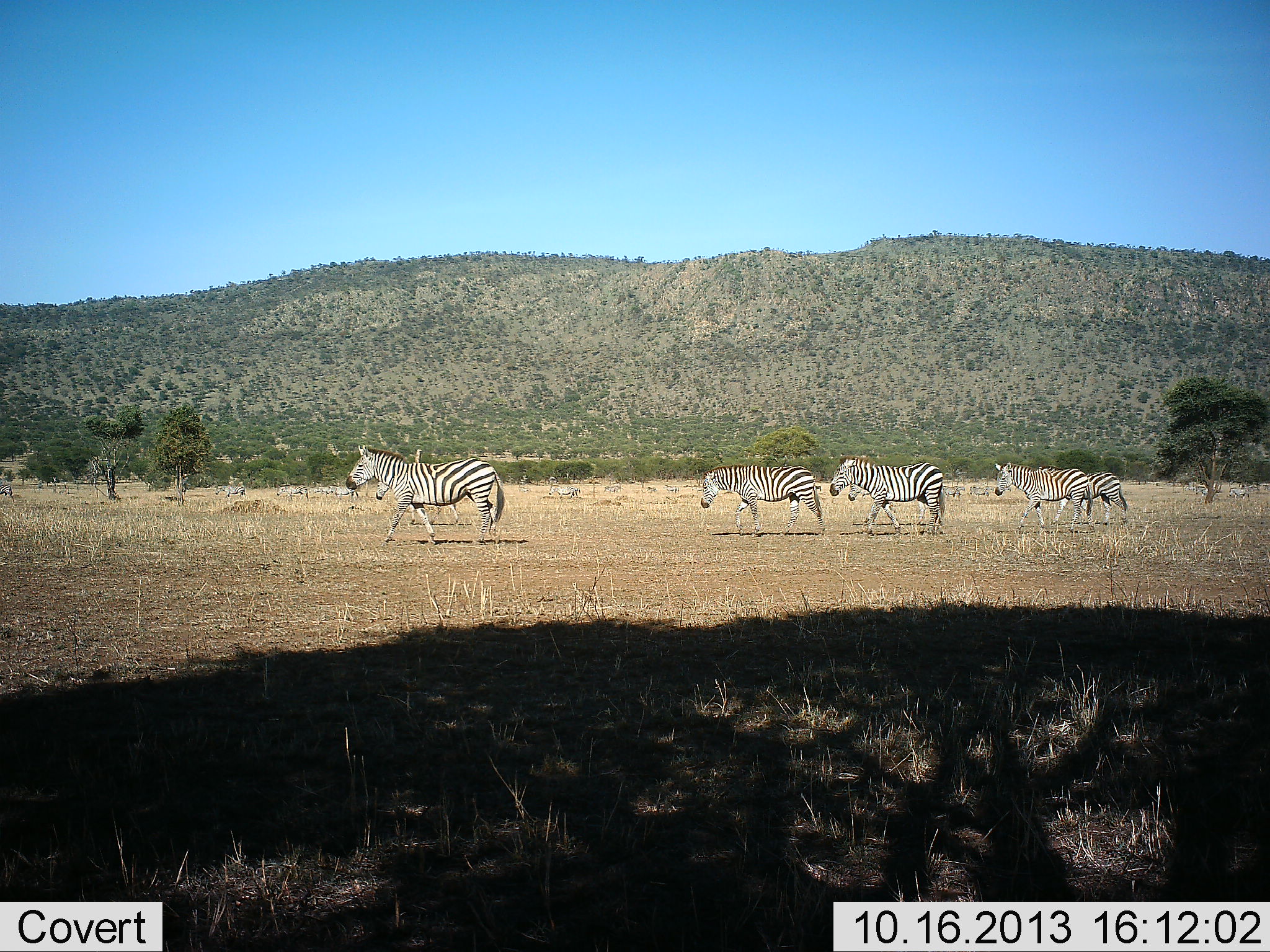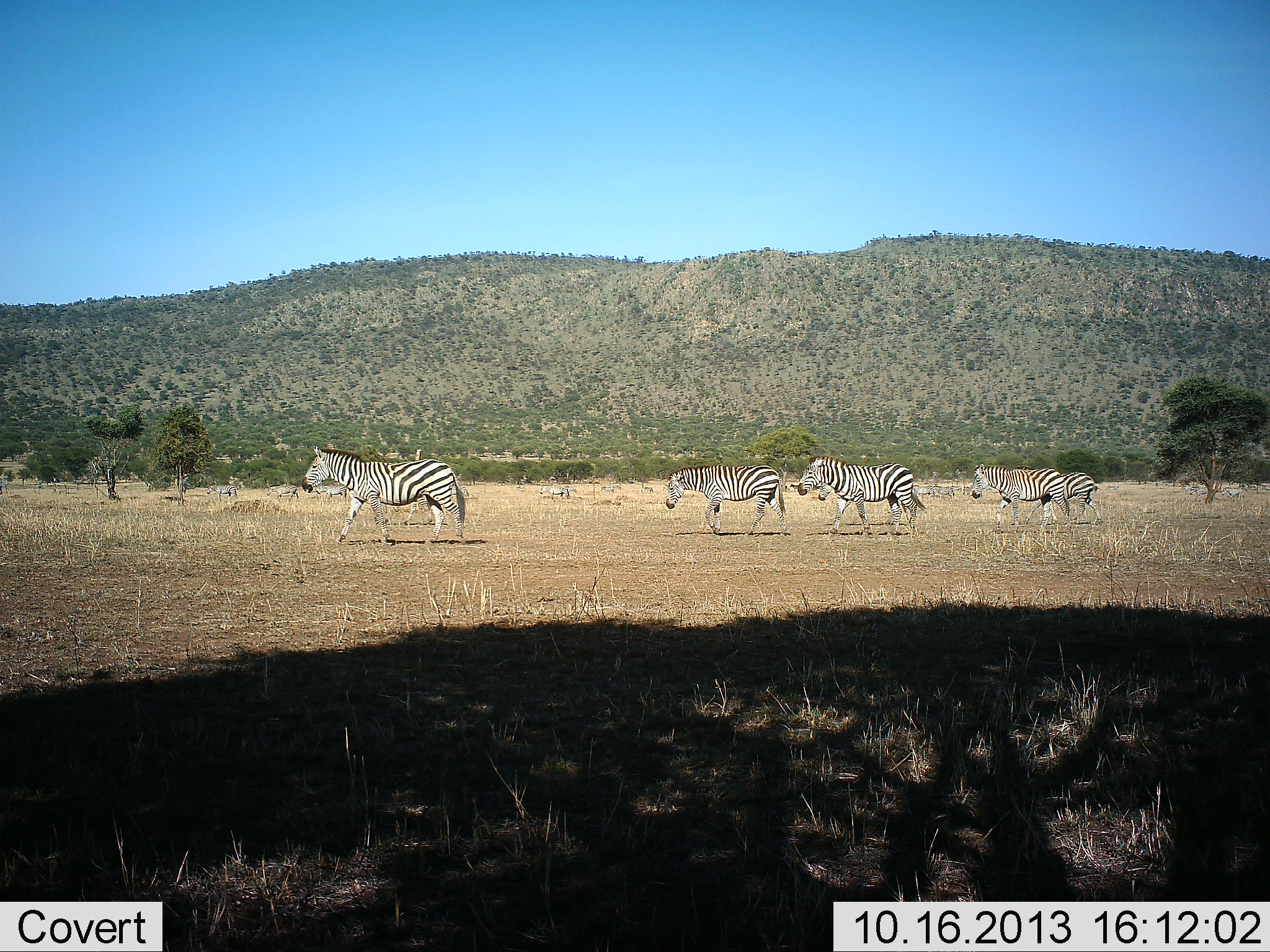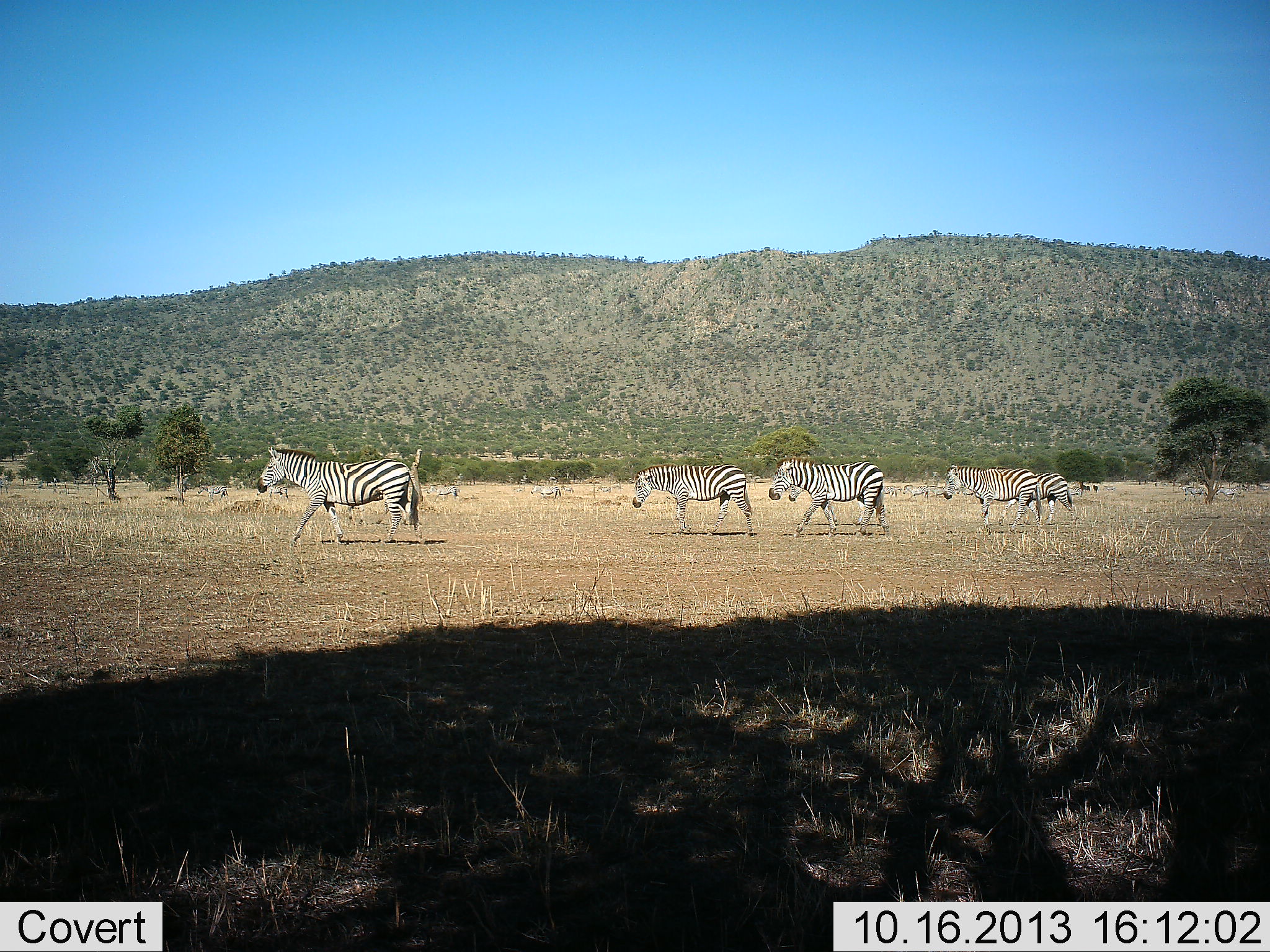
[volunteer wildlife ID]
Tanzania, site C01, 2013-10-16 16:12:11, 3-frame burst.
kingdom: Animalia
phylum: Chordata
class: Mammalia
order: Perissodactyla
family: Equidae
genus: Equus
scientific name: Equus quagga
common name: plains zebra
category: zebra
Zebra (plains zebra) (Equus quagga), count 10. Behavior (volunteer vote fractions): standing 3%, resting 0%, moving 100%, interacting 0%. Young present (vote fraction): 12%. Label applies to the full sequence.